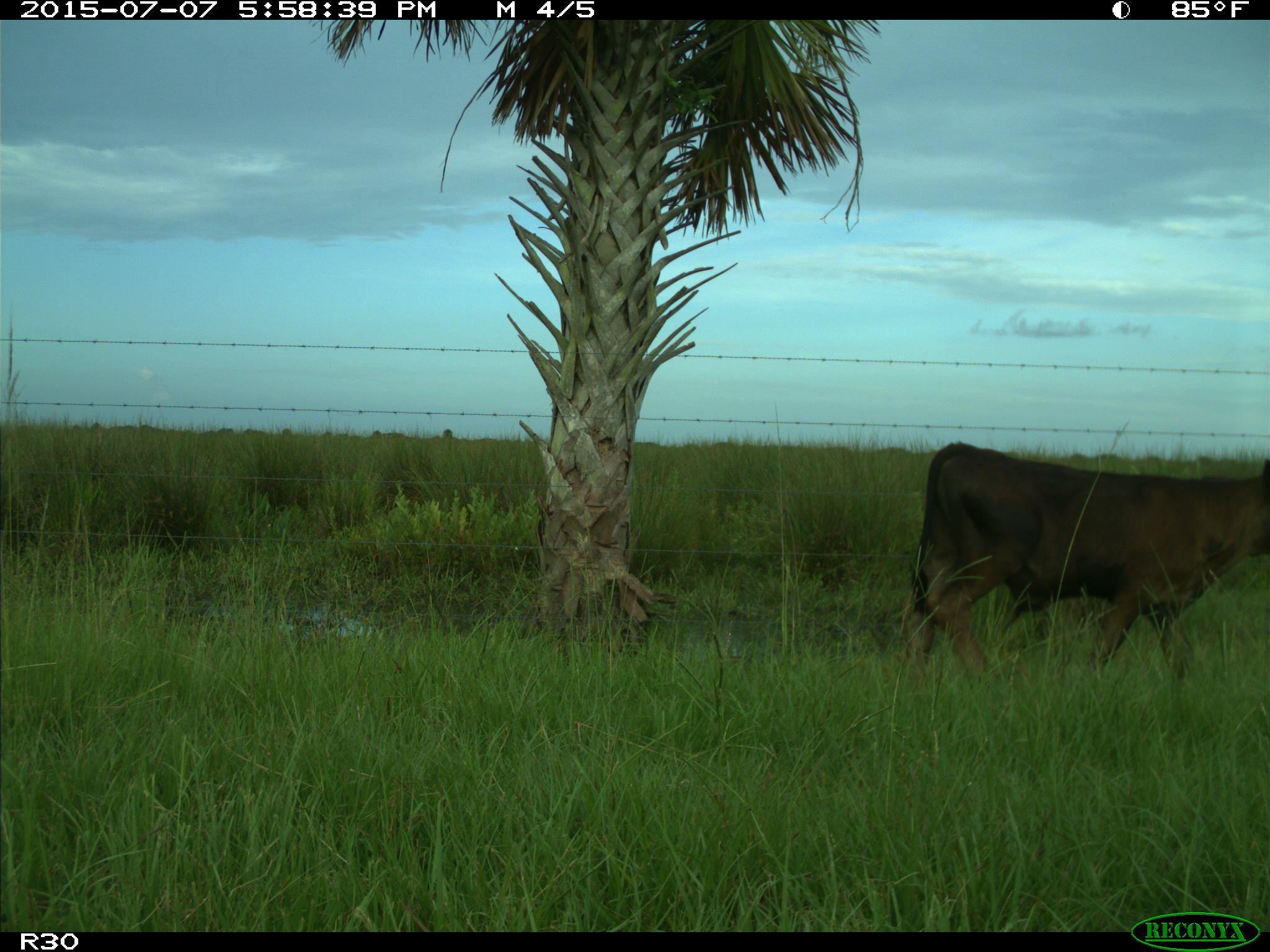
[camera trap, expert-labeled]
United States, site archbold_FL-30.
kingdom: Animalia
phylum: Chordata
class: Mammalia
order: Artiodactyla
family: Bovidae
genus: Bos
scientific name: Bos taurus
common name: domestic cow